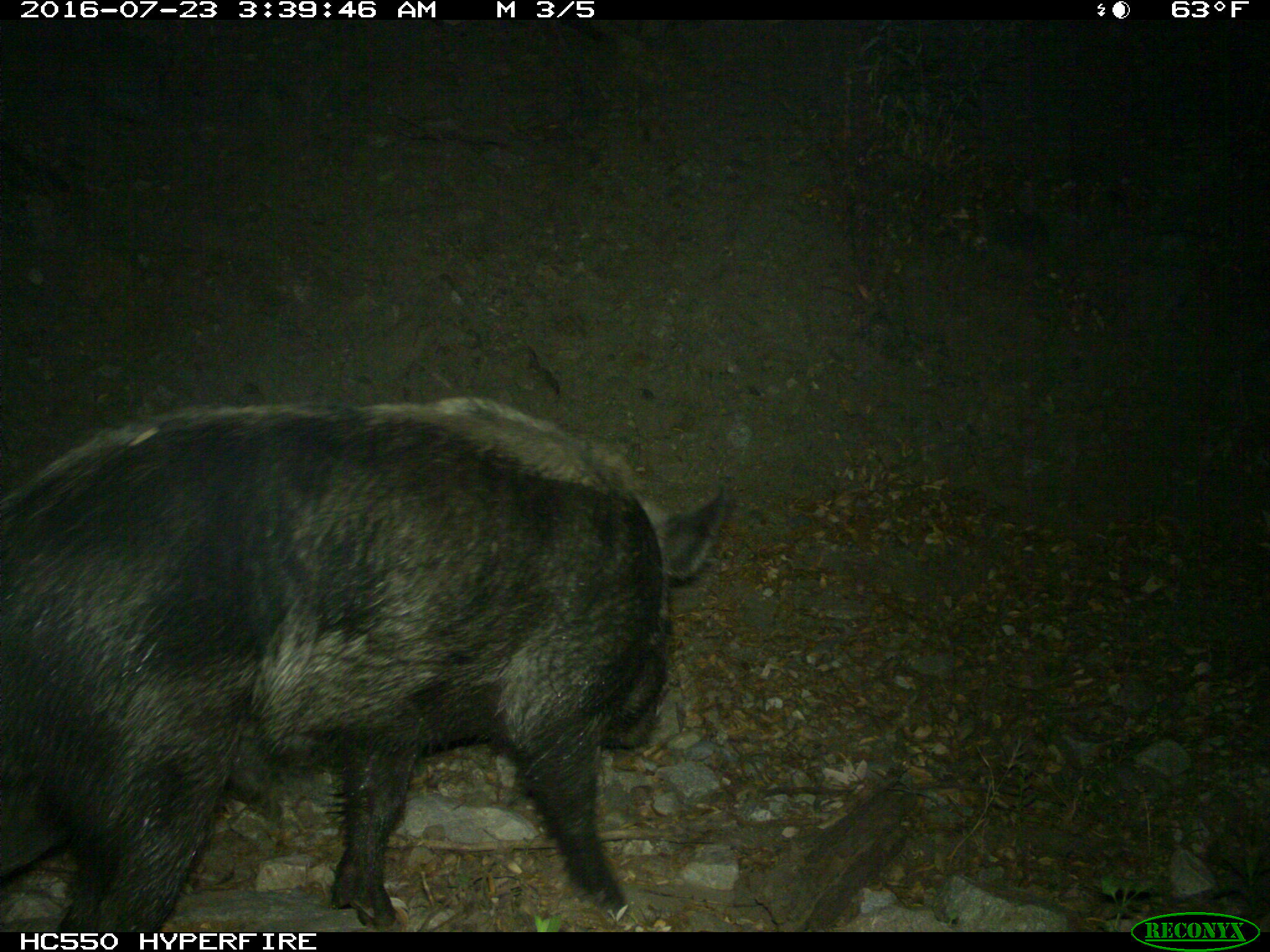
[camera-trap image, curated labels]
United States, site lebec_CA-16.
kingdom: Animalia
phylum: Chordata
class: Mammalia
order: Artiodactyla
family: Suidae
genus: Sus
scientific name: Sus scrofa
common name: wild boar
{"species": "Sus scrofa (wild boar)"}